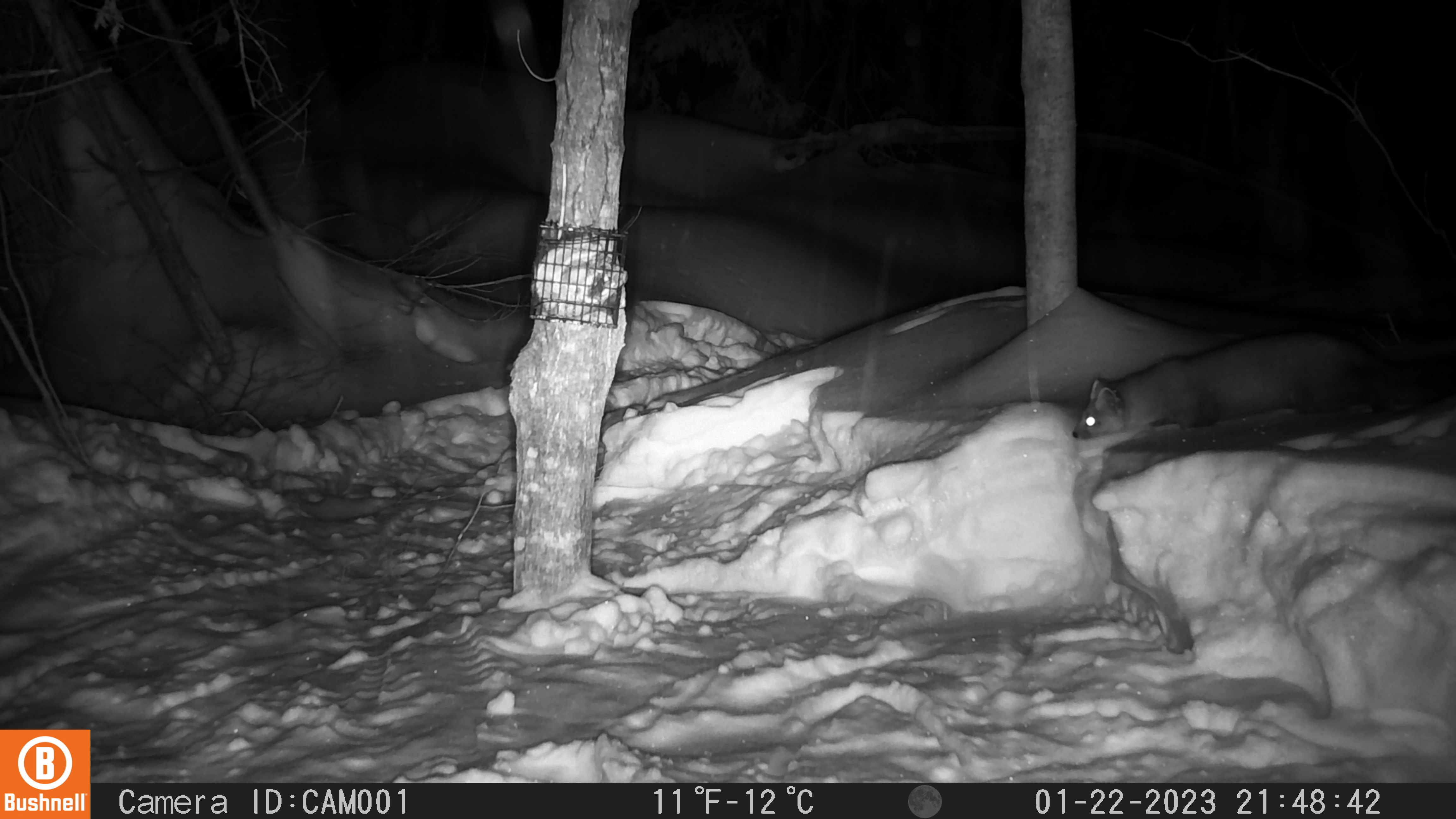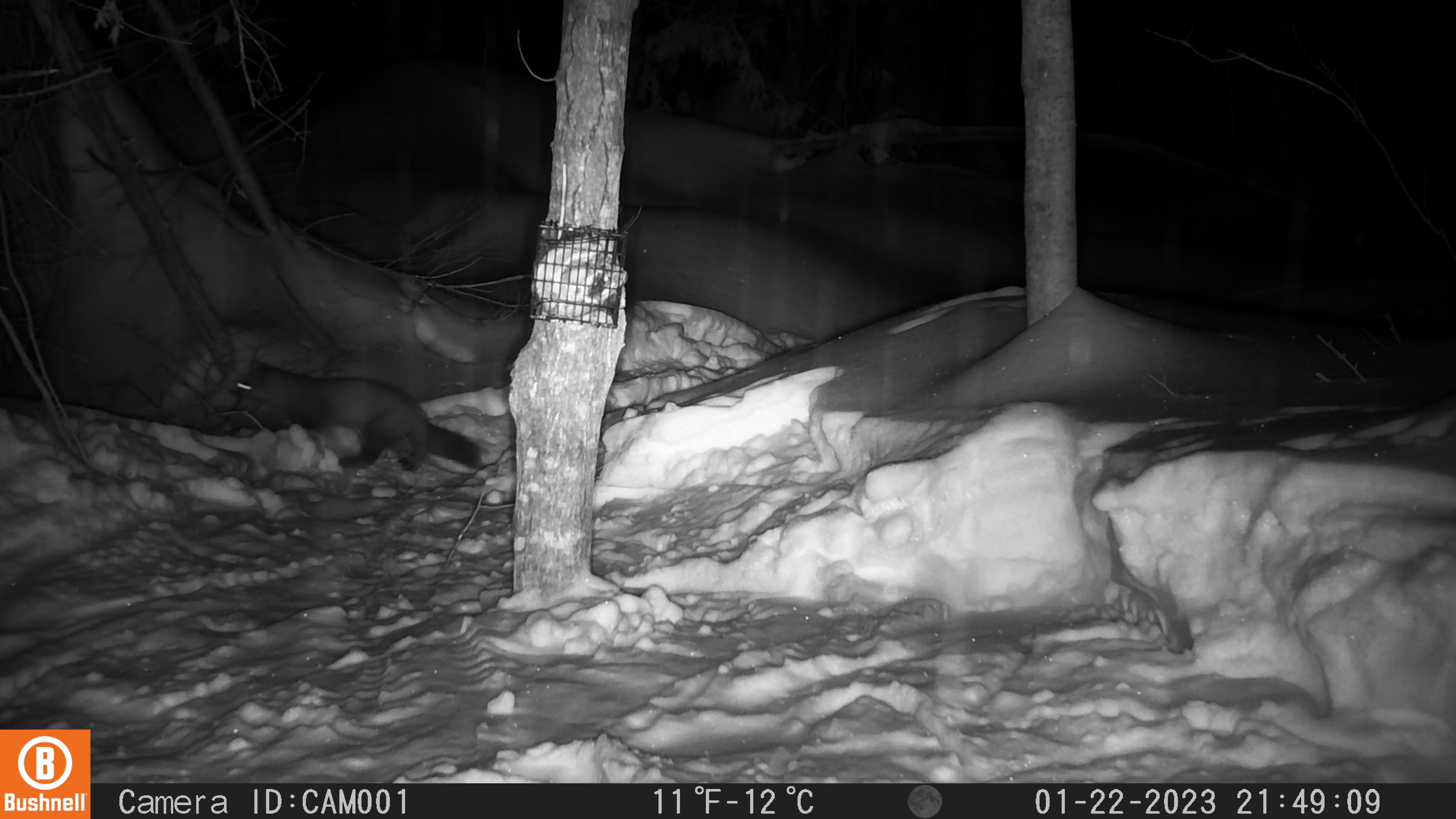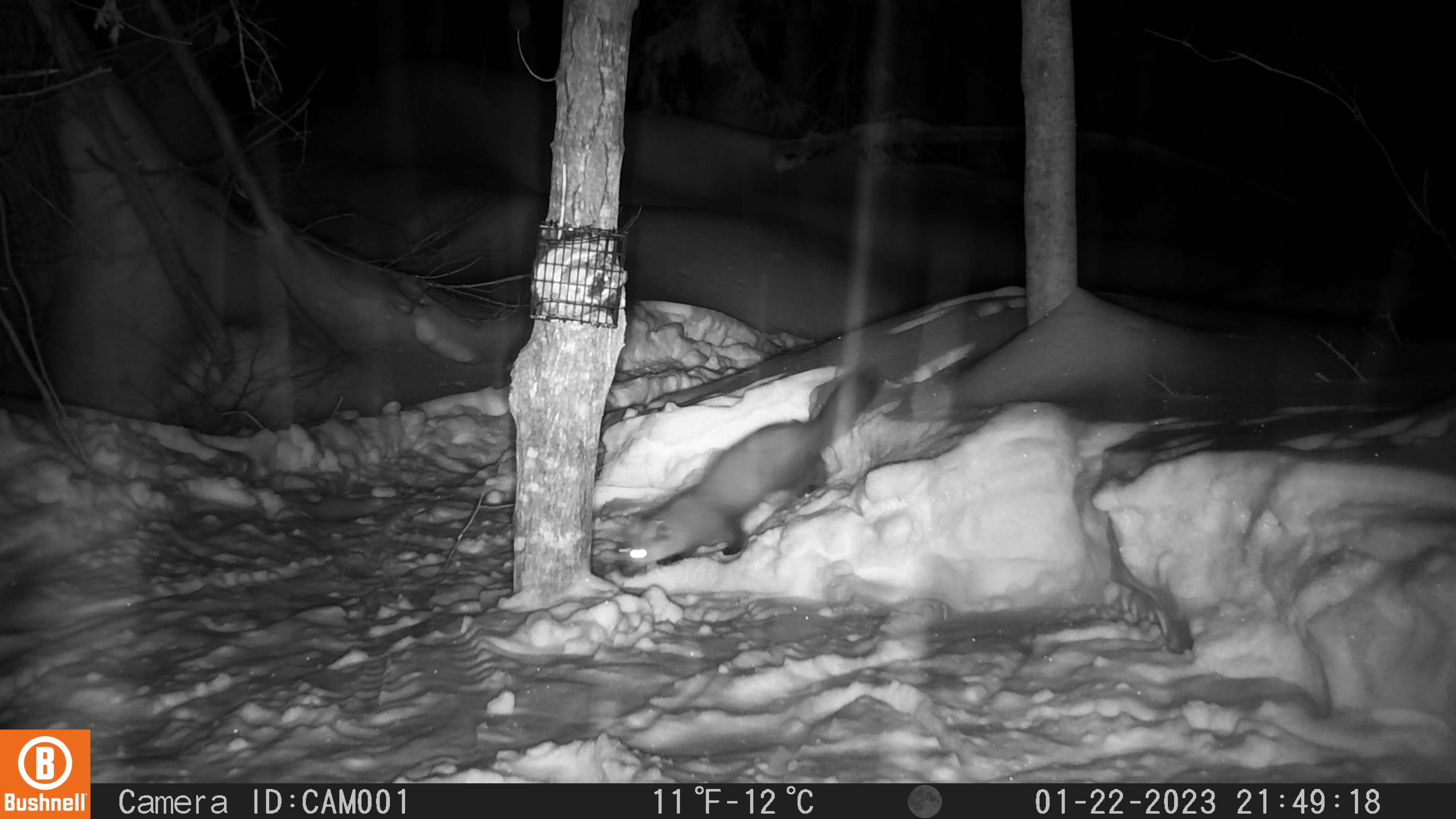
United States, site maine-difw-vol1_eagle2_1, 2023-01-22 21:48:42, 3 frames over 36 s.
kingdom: Animalia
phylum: Chordata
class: Mammalia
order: Carnivora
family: Mustelidae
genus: Martes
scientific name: Martes americana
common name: american marten